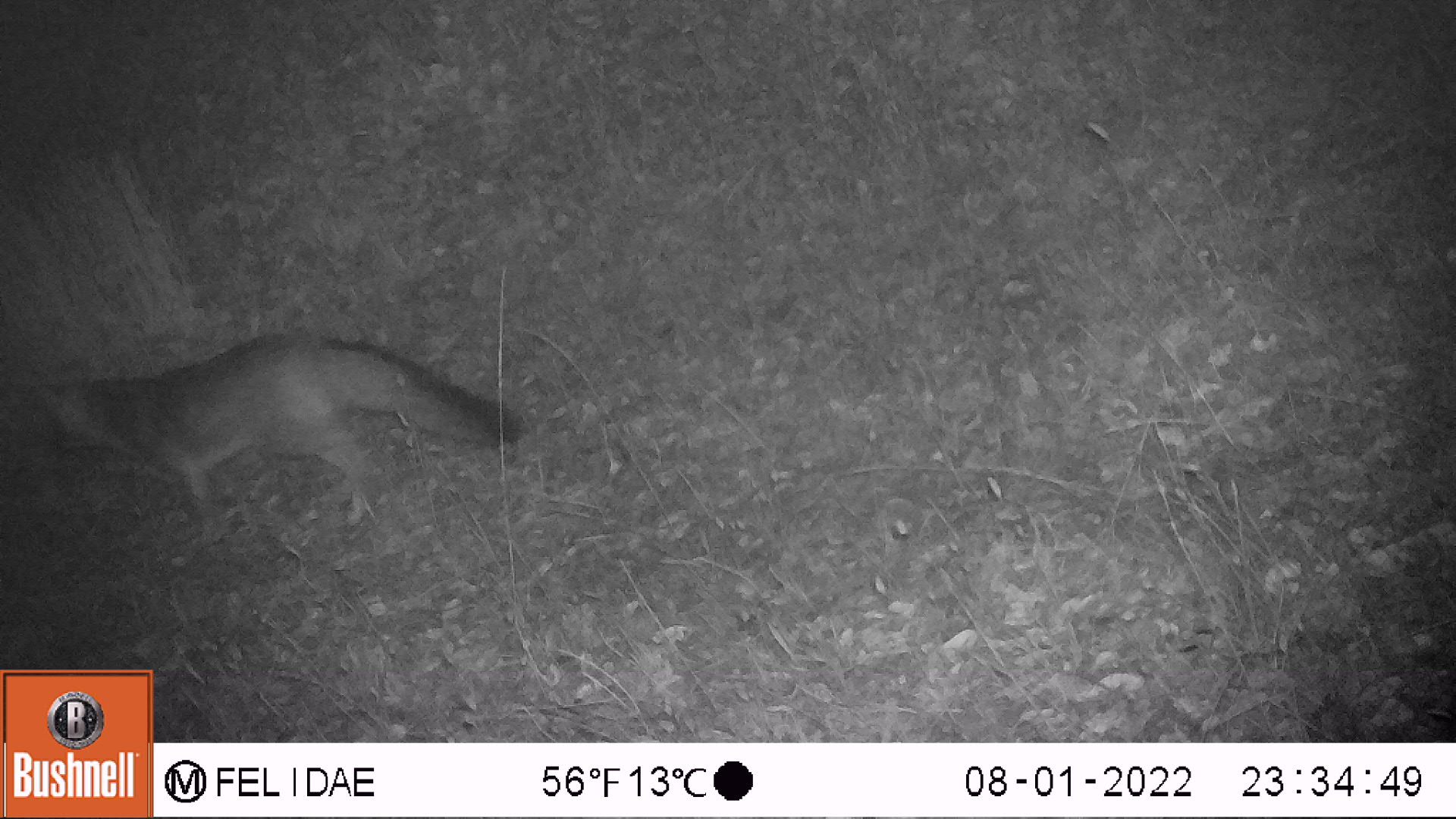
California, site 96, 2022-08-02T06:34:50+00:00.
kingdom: Animalia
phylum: Chordata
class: Mammalia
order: Carnivora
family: Canidae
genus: Urocyon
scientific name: Urocyon cinereoargenteus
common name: gray fox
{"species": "gray fox (Urocyon cinereoargenteus)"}